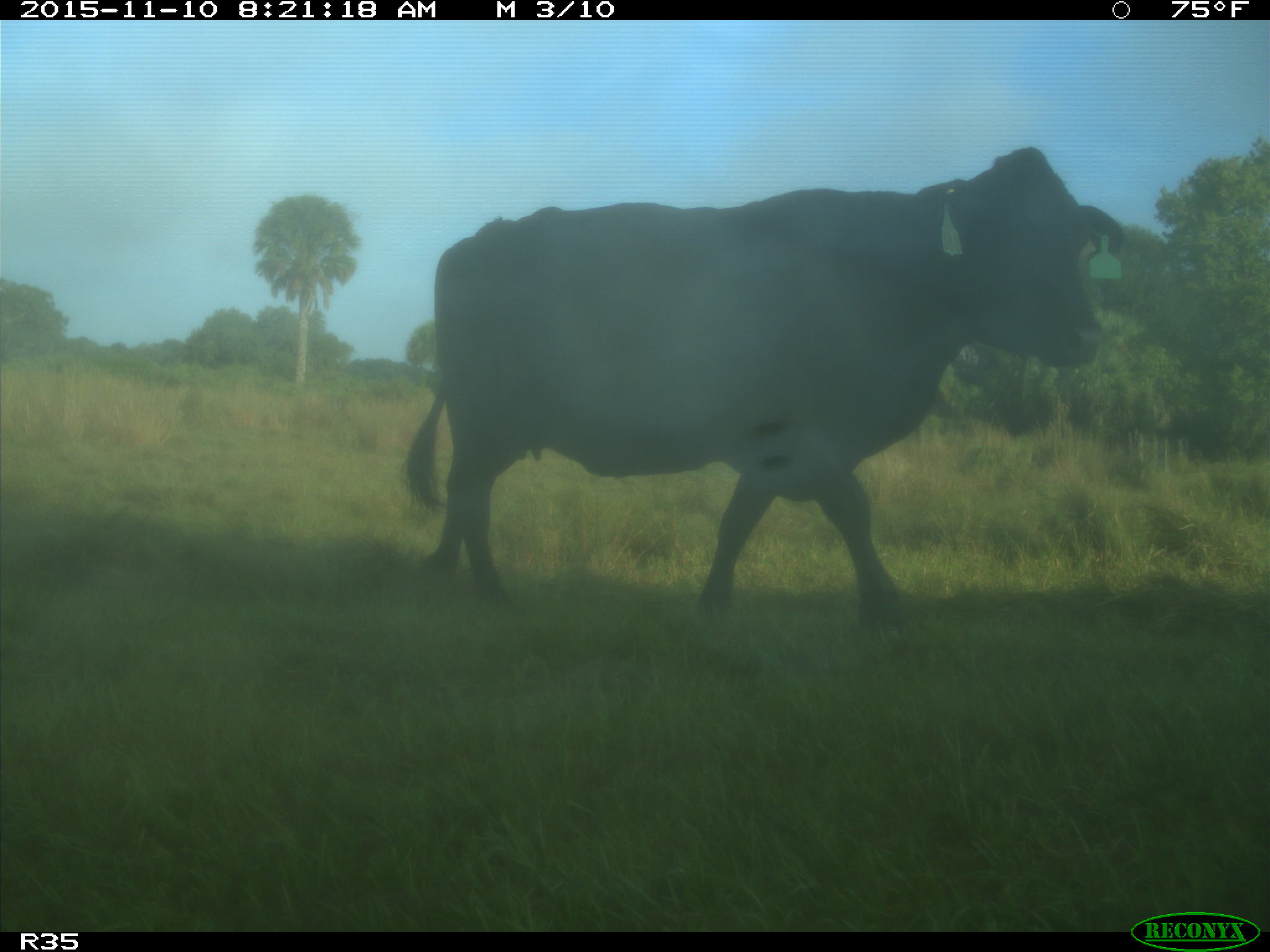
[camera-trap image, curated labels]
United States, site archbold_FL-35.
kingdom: Animalia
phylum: Chordata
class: Mammalia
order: Artiodactyla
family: Bovidae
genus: Bos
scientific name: Bos taurus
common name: domestic cow